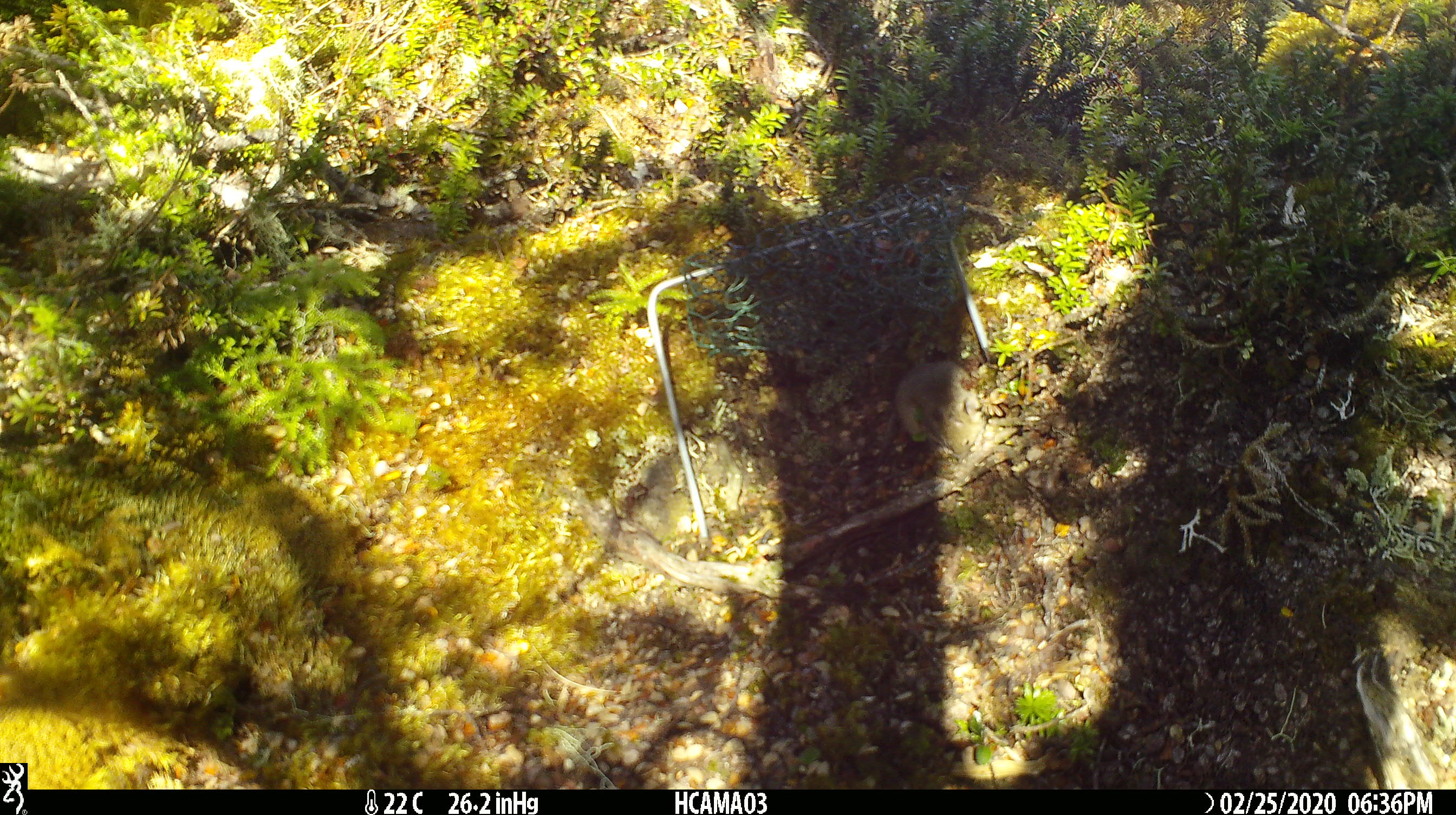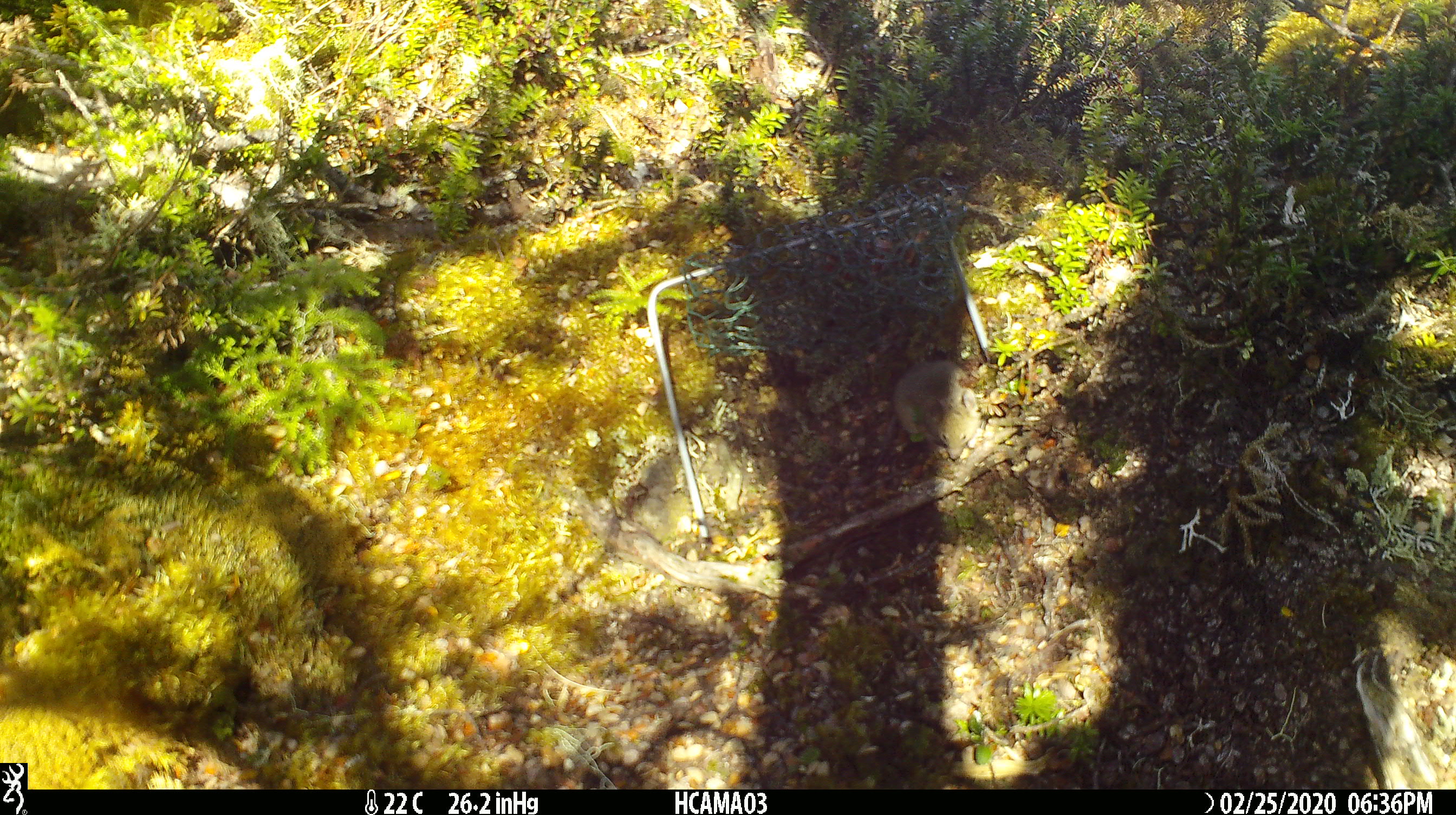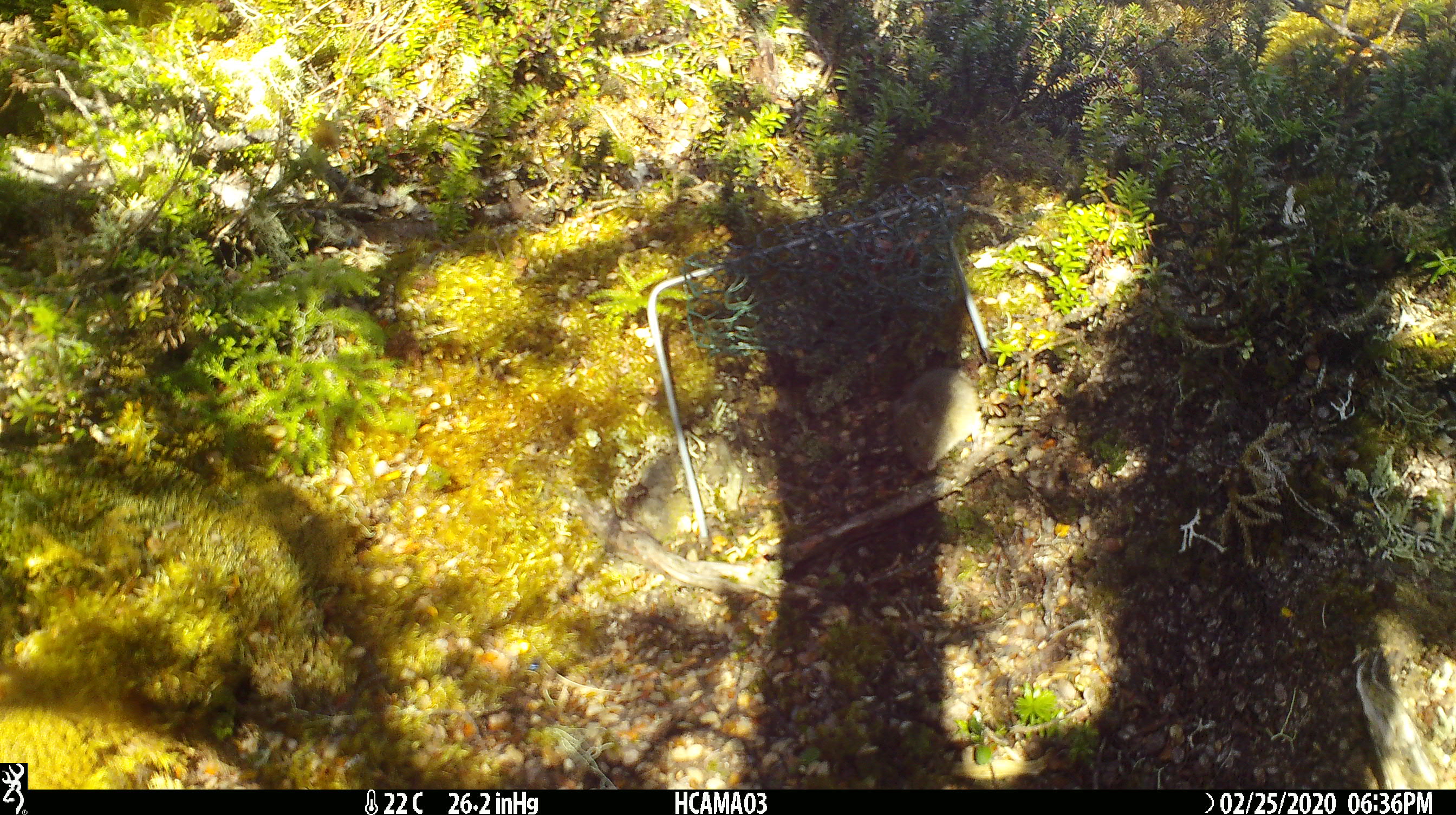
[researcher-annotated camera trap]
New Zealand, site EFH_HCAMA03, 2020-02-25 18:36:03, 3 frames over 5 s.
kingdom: Animalia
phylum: Chordata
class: Mammalia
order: Rodentia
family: Muridae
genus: Mus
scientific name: Mus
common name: mouse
Mouse (Mus).